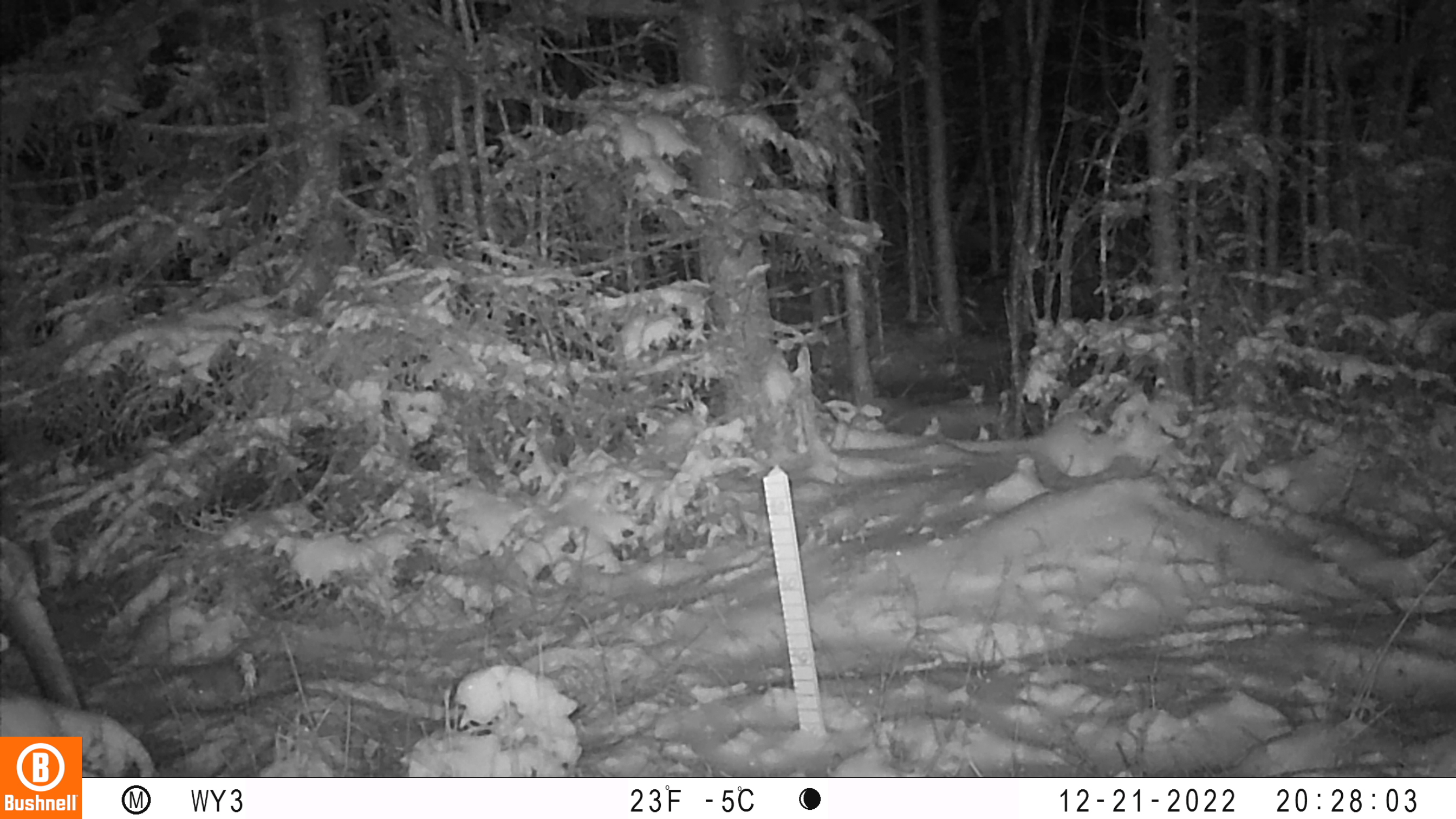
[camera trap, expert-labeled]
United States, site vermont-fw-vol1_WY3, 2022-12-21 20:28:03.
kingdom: Animalia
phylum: Chordata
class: Mammalia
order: Artiodactyla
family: Cervidae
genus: Alces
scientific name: Alces alces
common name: moose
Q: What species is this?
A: Moose (Alces alces).